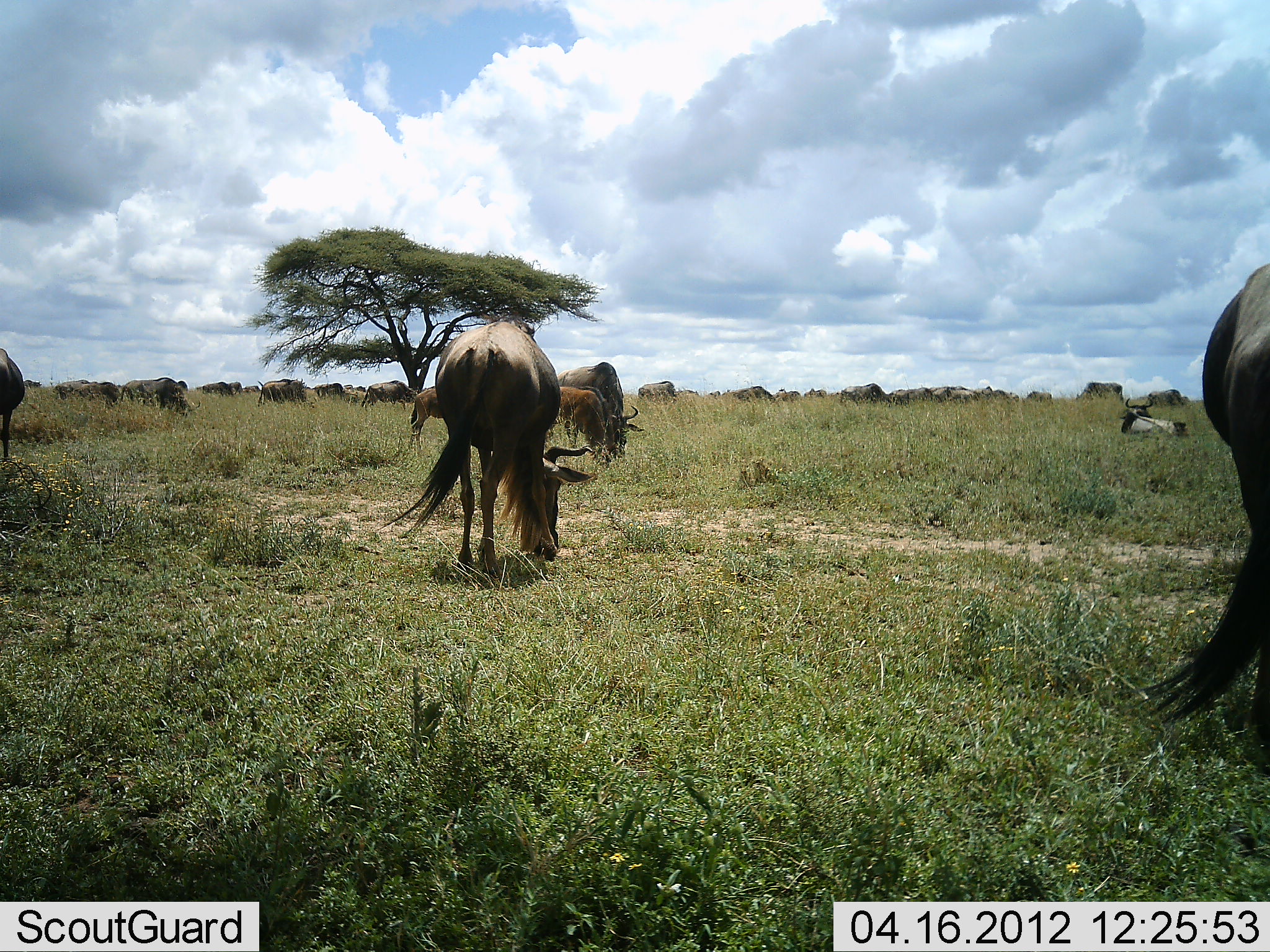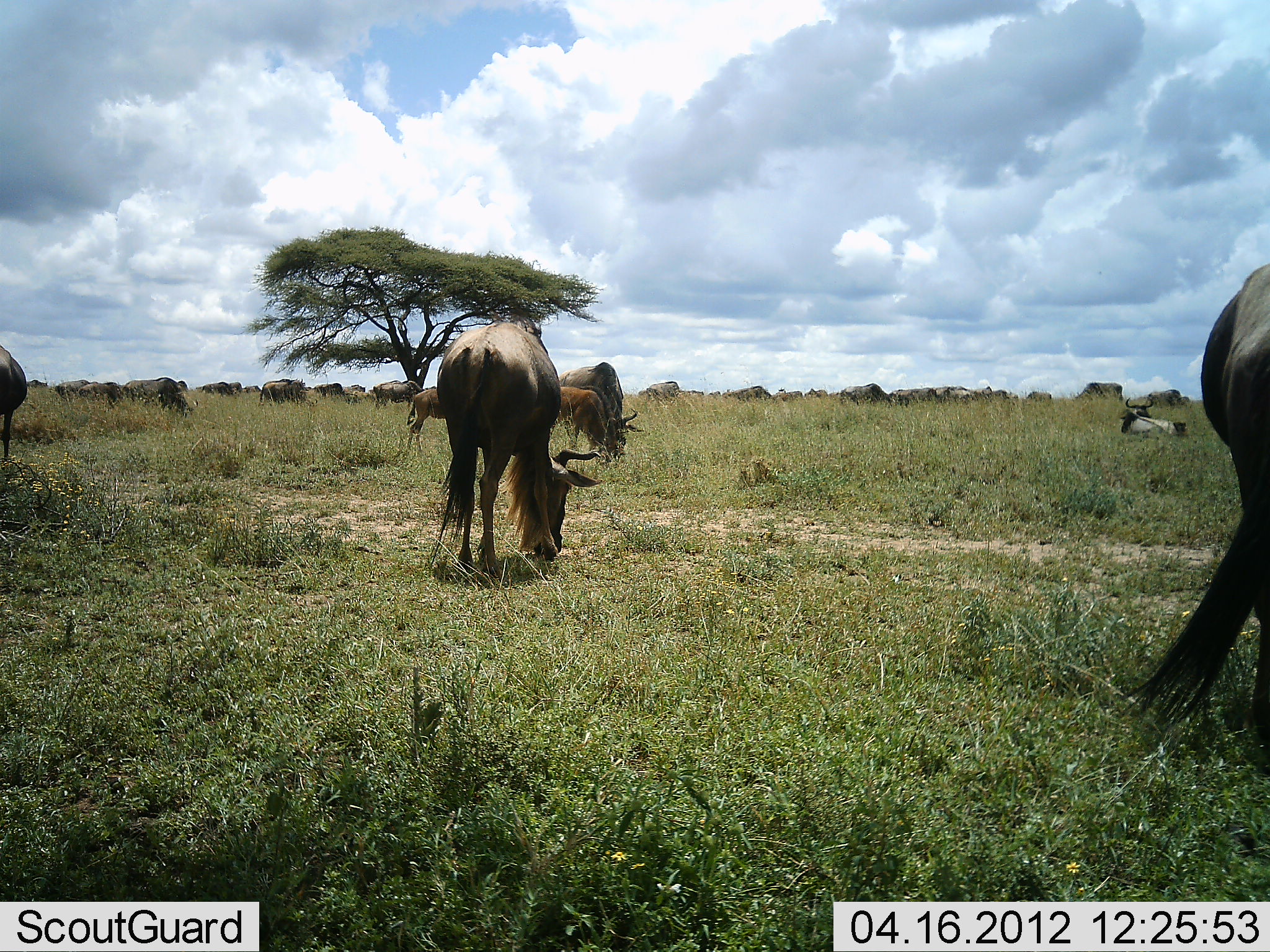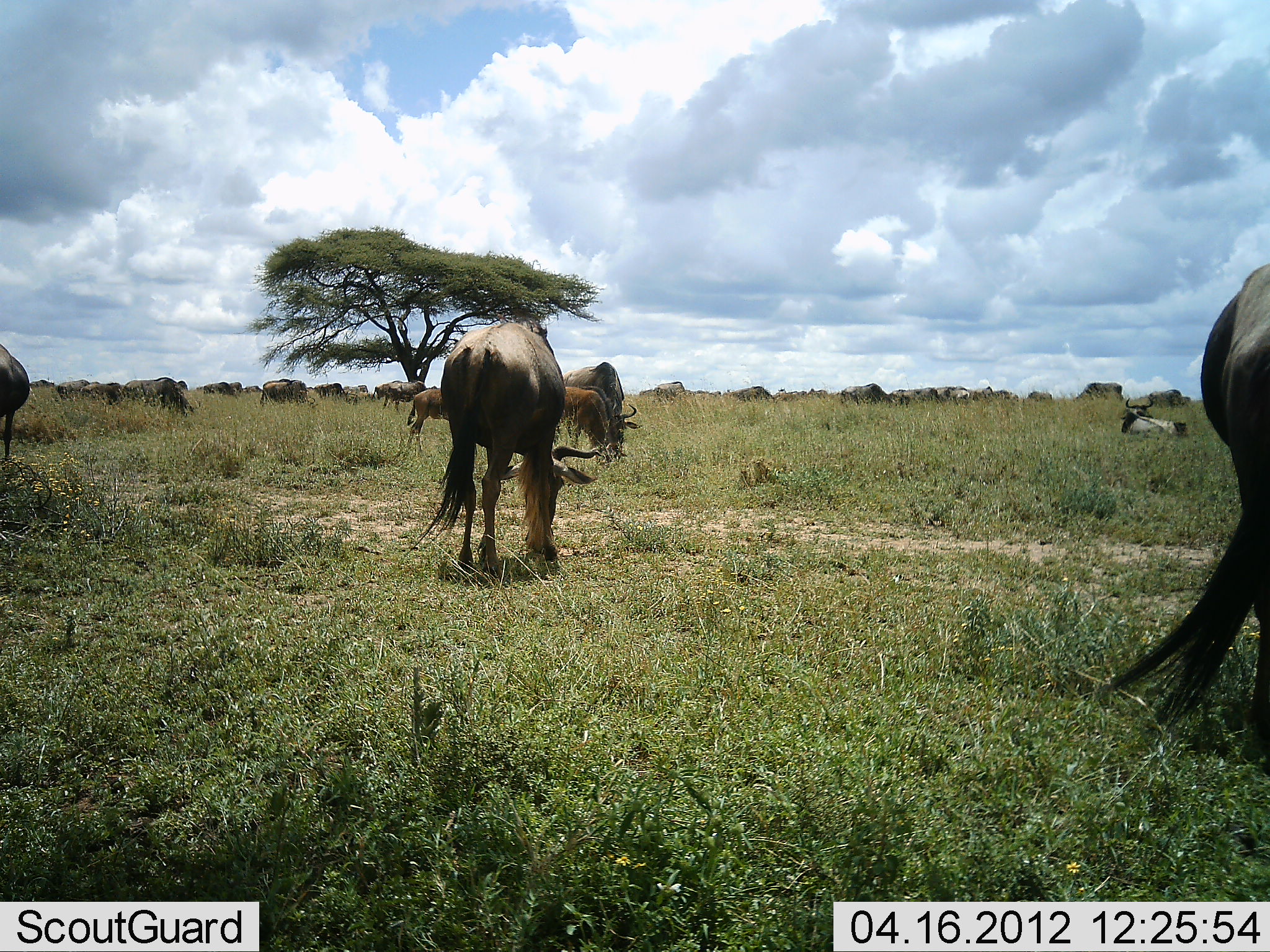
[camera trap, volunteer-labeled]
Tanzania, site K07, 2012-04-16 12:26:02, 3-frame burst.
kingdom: Animalia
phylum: Chordata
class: Mammalia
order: Artiodactyla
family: Bovidae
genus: Connochaetes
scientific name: Connochaetes taurinus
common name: blue wildebeest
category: wildebeest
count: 11-50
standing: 44%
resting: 56%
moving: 33%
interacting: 0%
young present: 28%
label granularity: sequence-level